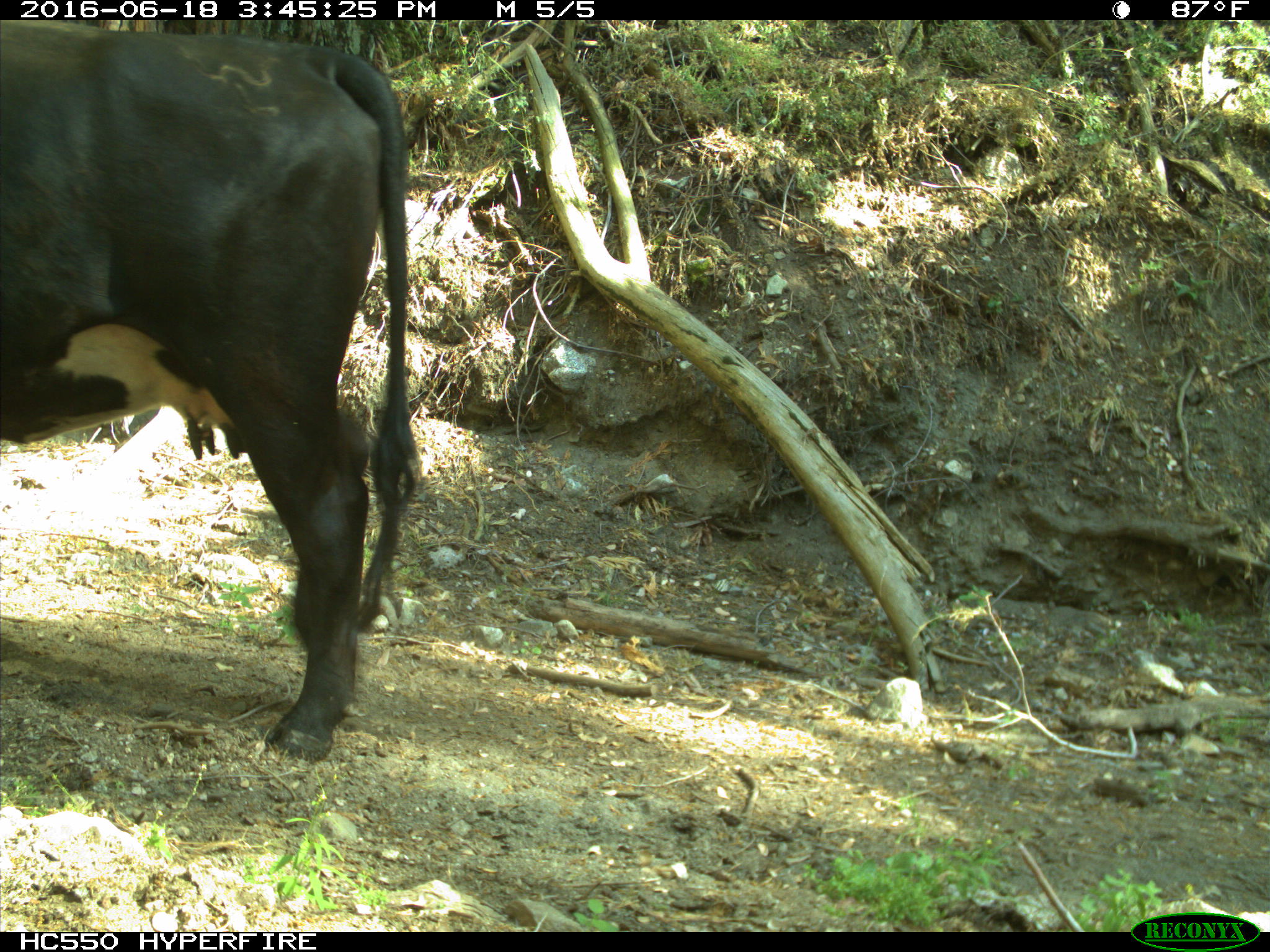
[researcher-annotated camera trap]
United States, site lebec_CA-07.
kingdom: Animalia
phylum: Chordata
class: Mammalia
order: Artiodactyla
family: Bovidae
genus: Bos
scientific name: Bos taurus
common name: domestic cow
Bos taurus (domestic cow).